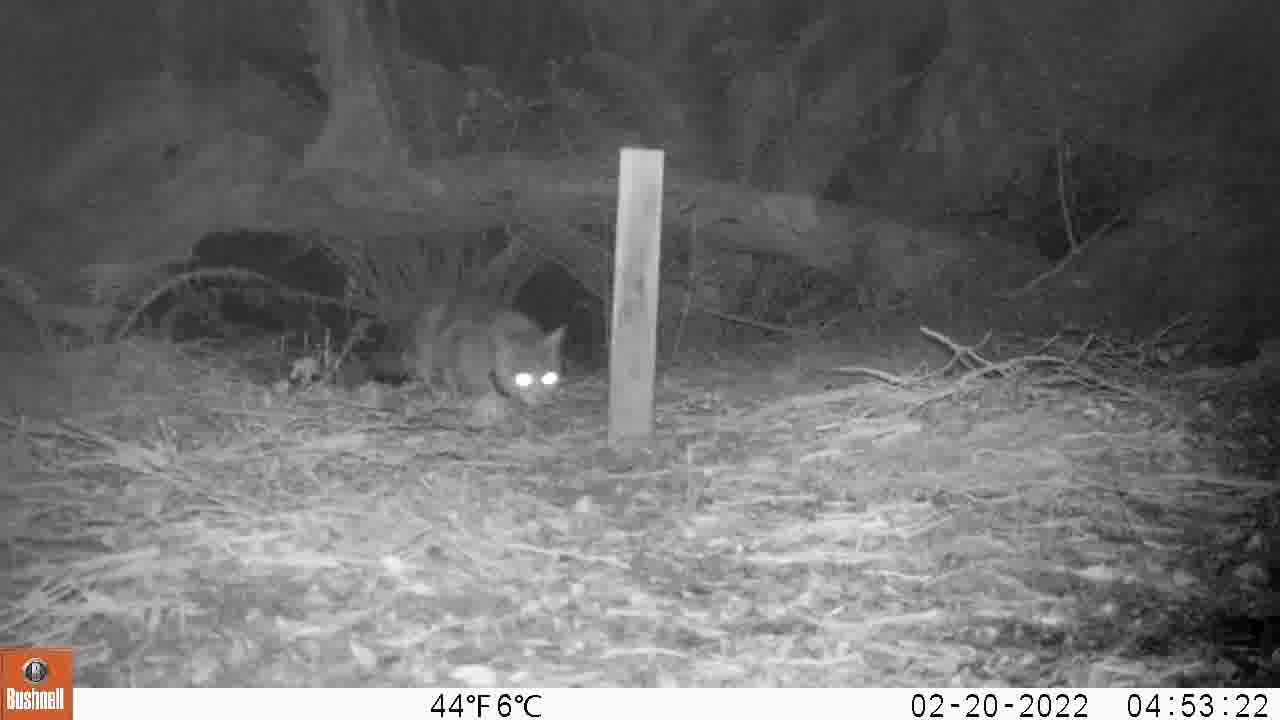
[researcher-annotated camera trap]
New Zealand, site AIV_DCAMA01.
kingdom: Animalia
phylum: Chordata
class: Mammalia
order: Carnivora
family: Felidae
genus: Felis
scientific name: Felis catus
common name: domestic cat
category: cat